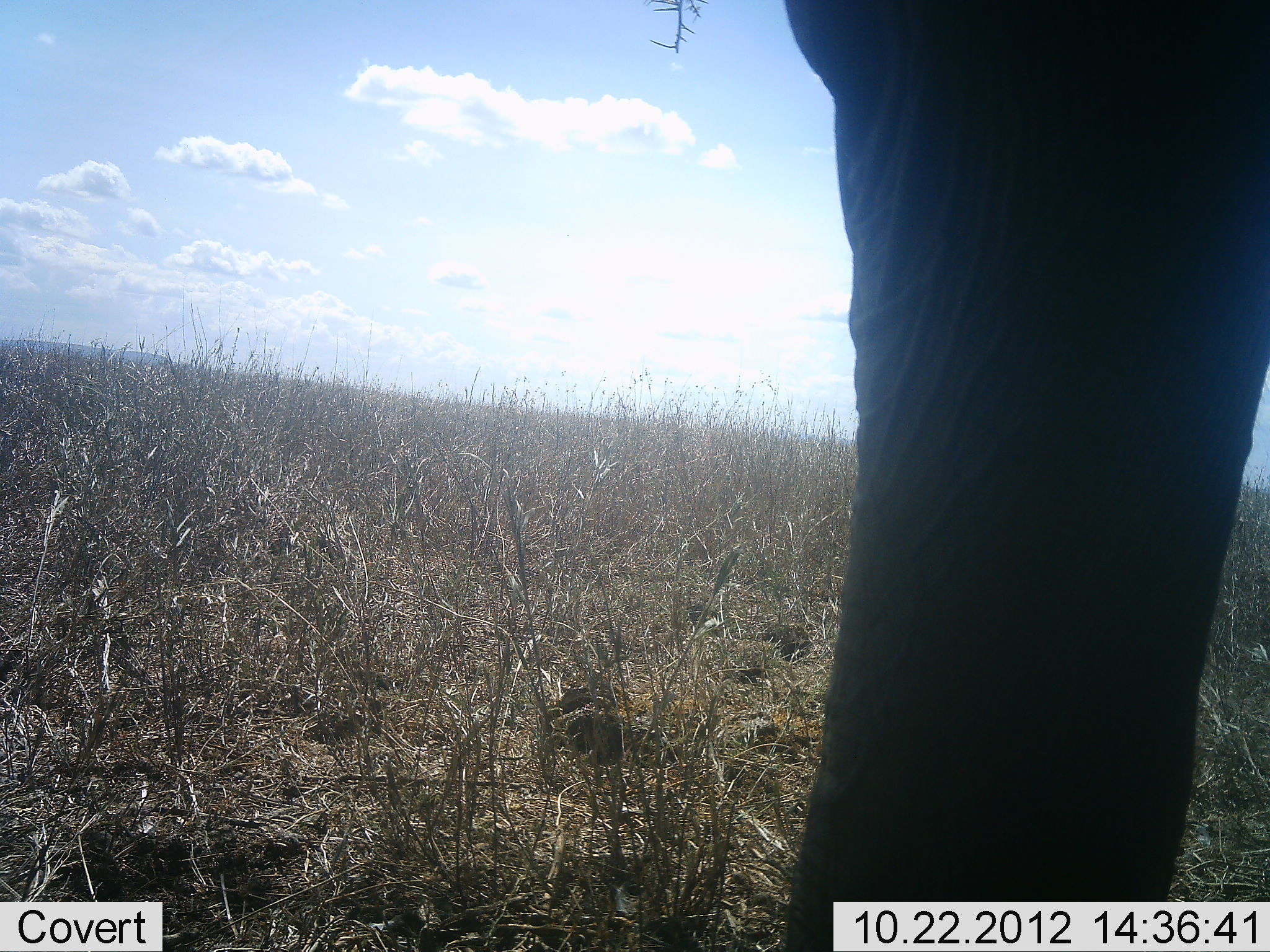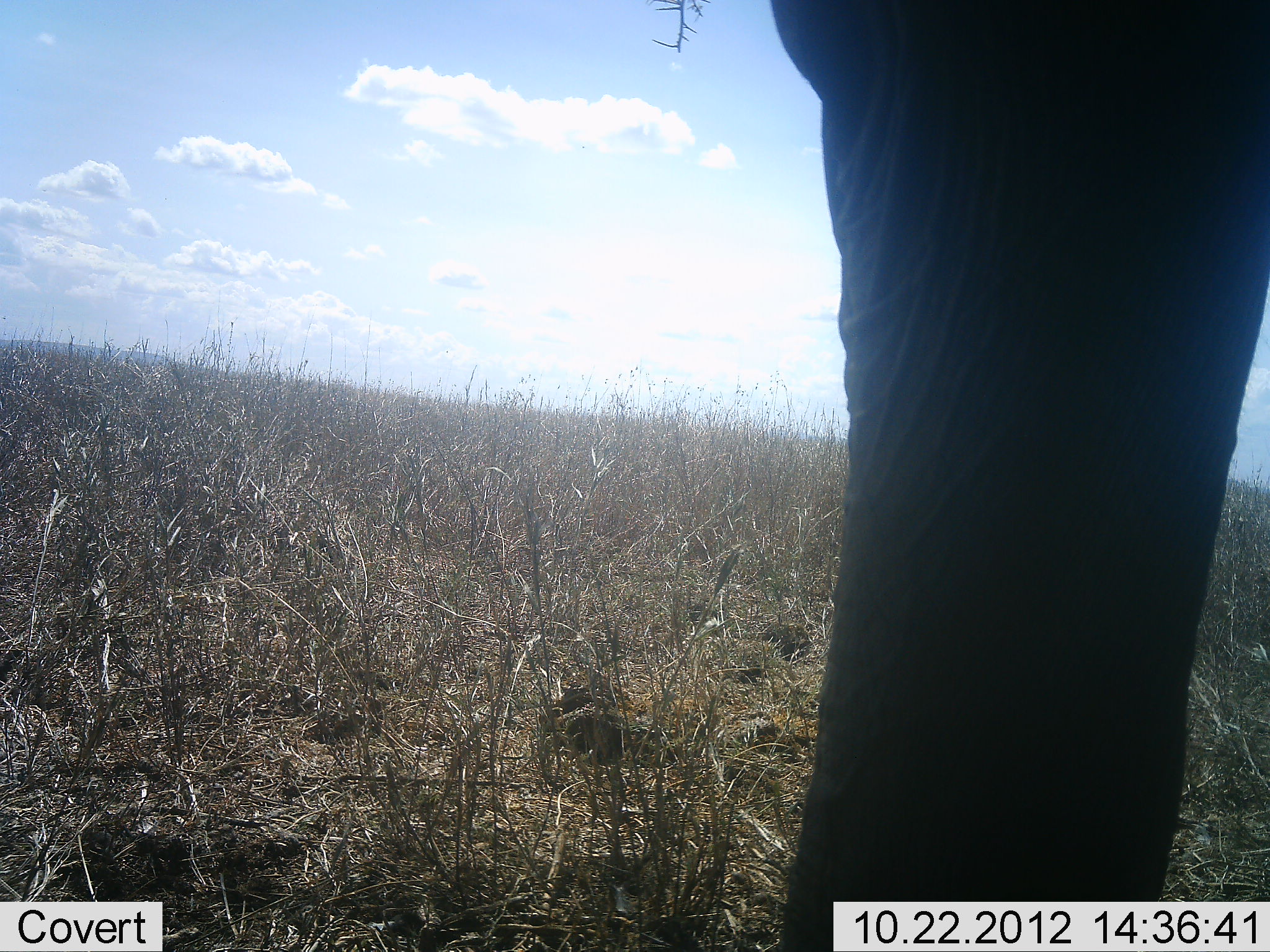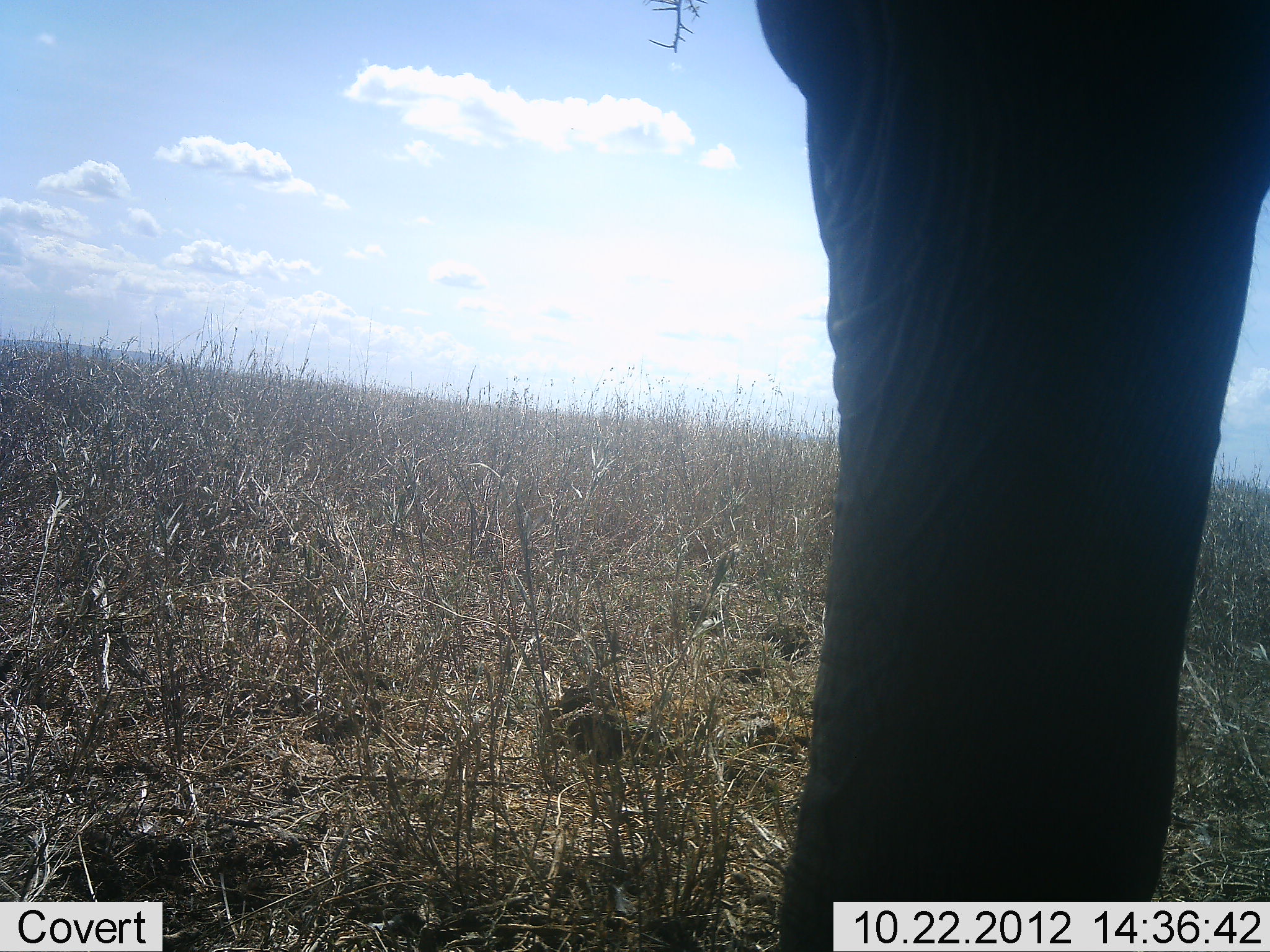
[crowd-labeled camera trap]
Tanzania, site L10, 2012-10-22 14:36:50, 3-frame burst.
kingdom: Animalia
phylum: Chordata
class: Mammalia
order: Proboscidea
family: Elephantidae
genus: Loxodonta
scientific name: Loxodonta africana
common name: african bush elephant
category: elephant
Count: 1.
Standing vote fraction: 100%.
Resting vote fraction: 0%.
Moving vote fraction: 0%.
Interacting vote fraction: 0%.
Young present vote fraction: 0%.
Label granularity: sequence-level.